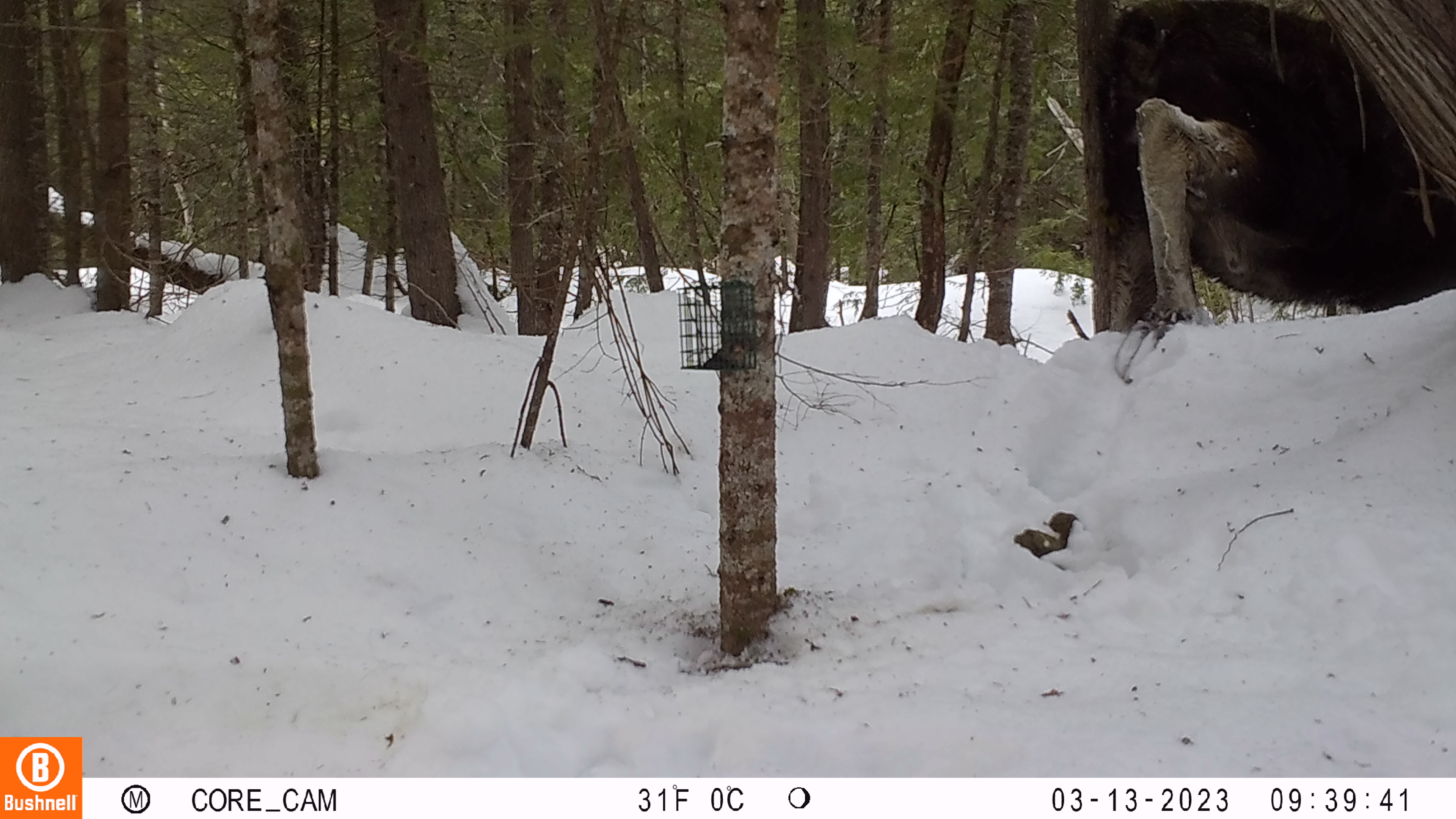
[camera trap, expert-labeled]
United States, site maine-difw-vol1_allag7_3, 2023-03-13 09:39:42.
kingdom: Animalia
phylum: Chordata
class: Mammalia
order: Artiodactyla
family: Cervidae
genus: Alces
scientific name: Alces alces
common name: moose